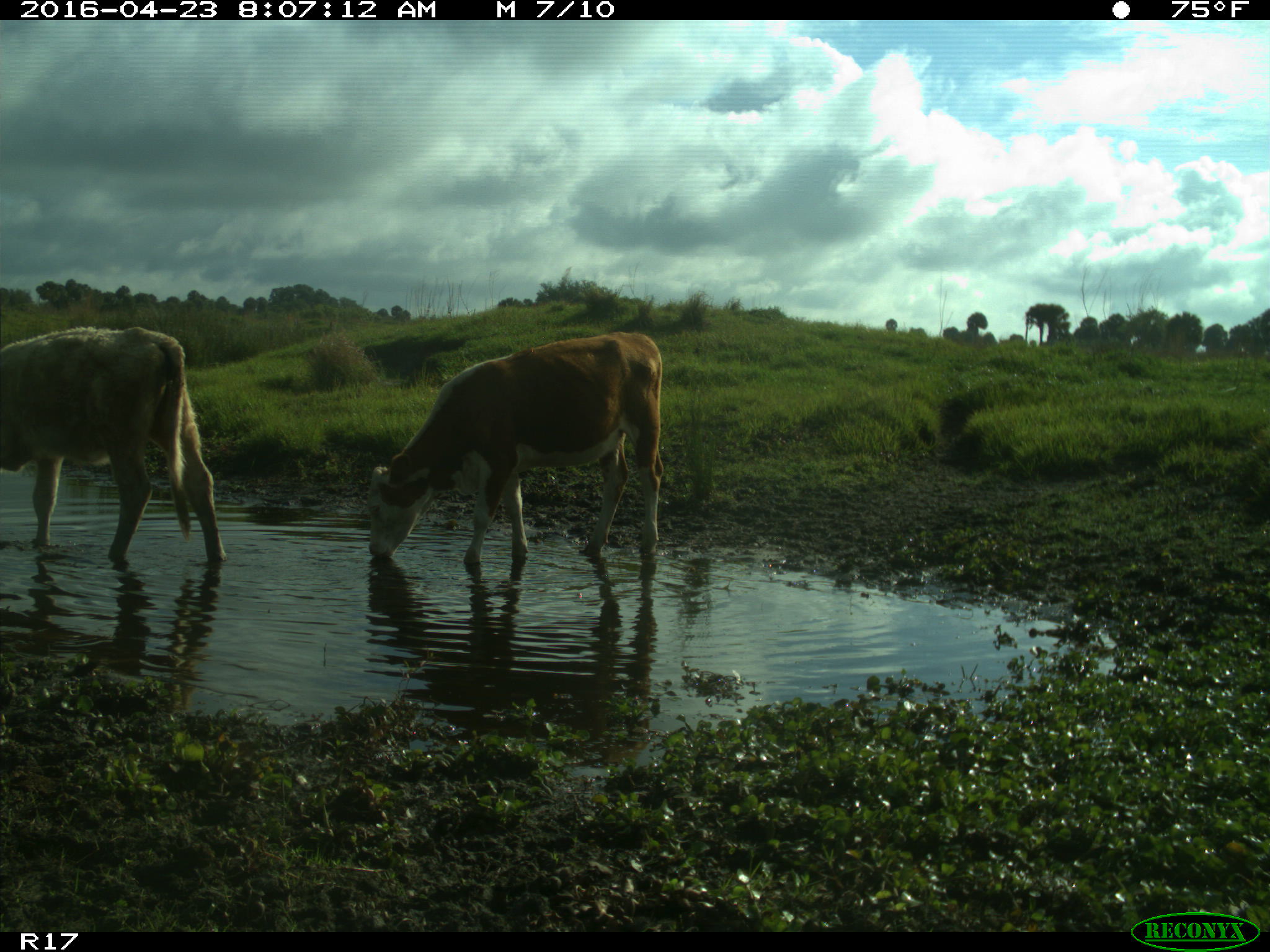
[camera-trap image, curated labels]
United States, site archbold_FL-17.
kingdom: Animalia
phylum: Chordata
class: Mammalia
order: Artiodactyla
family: Bovidae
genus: Bos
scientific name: Bos taurus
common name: domestic cow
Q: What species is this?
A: Bos taurus (domestic cow).